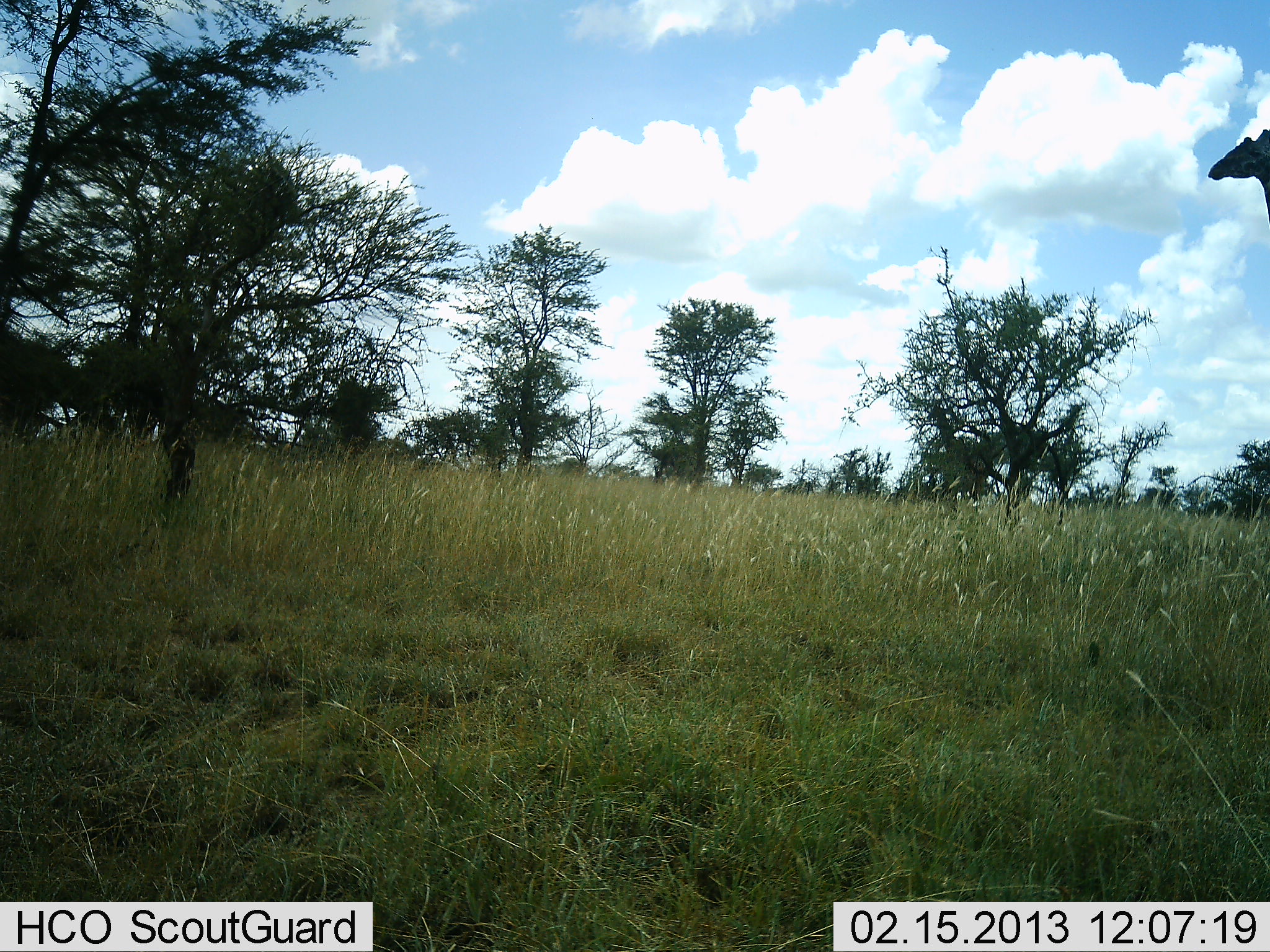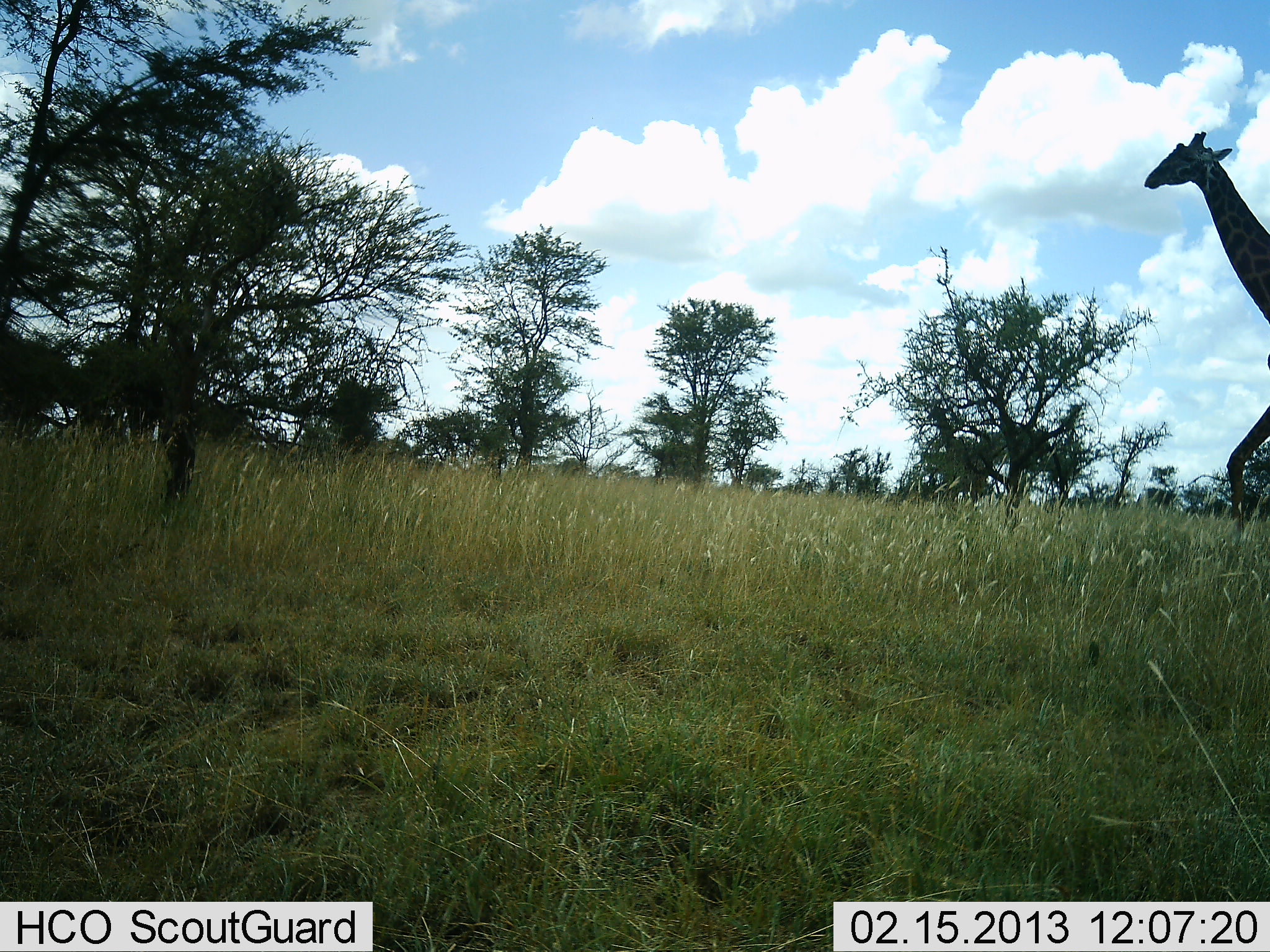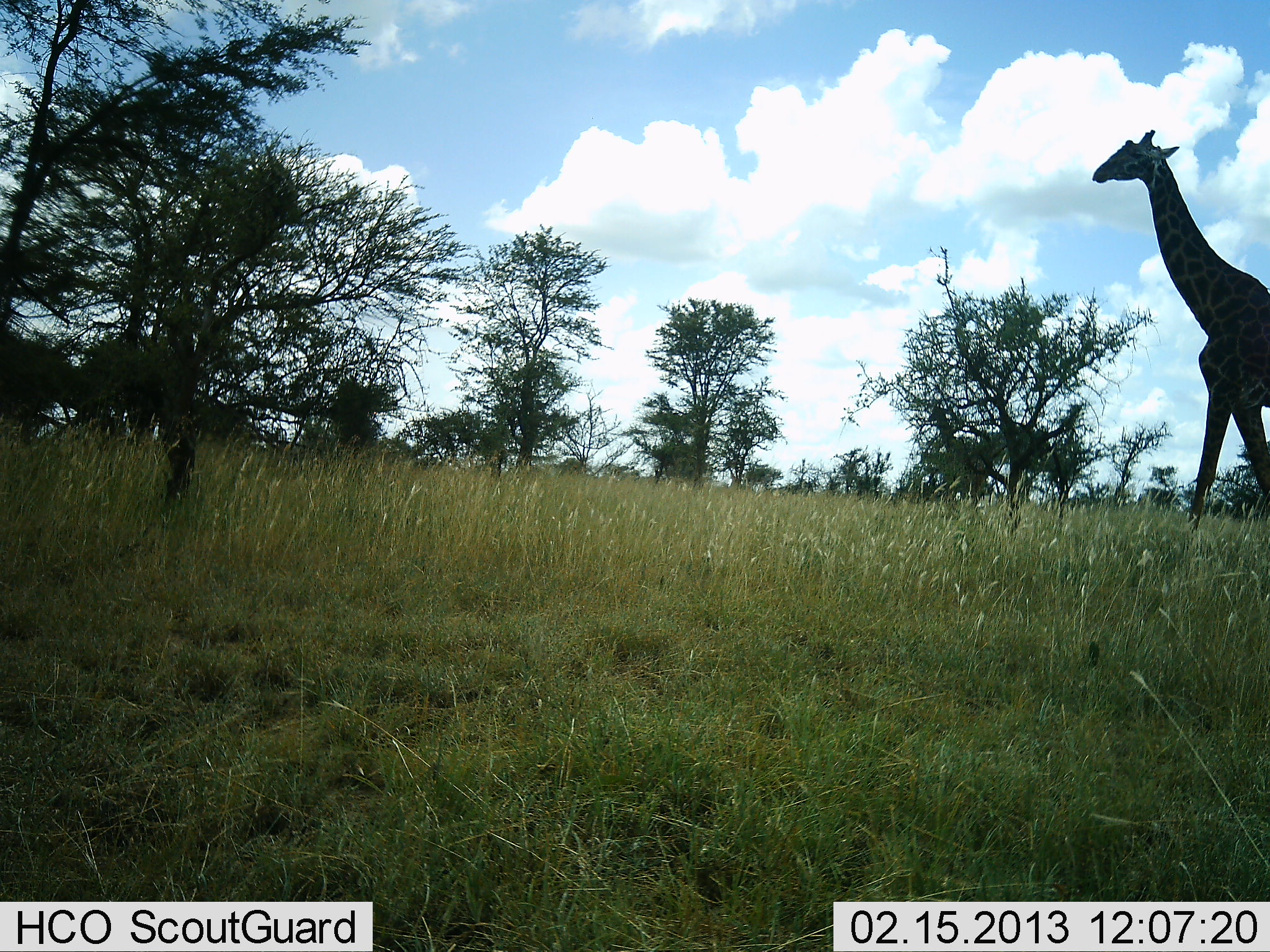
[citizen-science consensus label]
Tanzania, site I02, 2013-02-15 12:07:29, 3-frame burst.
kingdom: Animalia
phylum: Chordata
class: Mammalia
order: Artiodactyla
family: Giraffidae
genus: Giraffa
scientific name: Giraffa camelopardalis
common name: giraffe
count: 1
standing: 10%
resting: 0%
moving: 95%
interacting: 0%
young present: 0%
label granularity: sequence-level